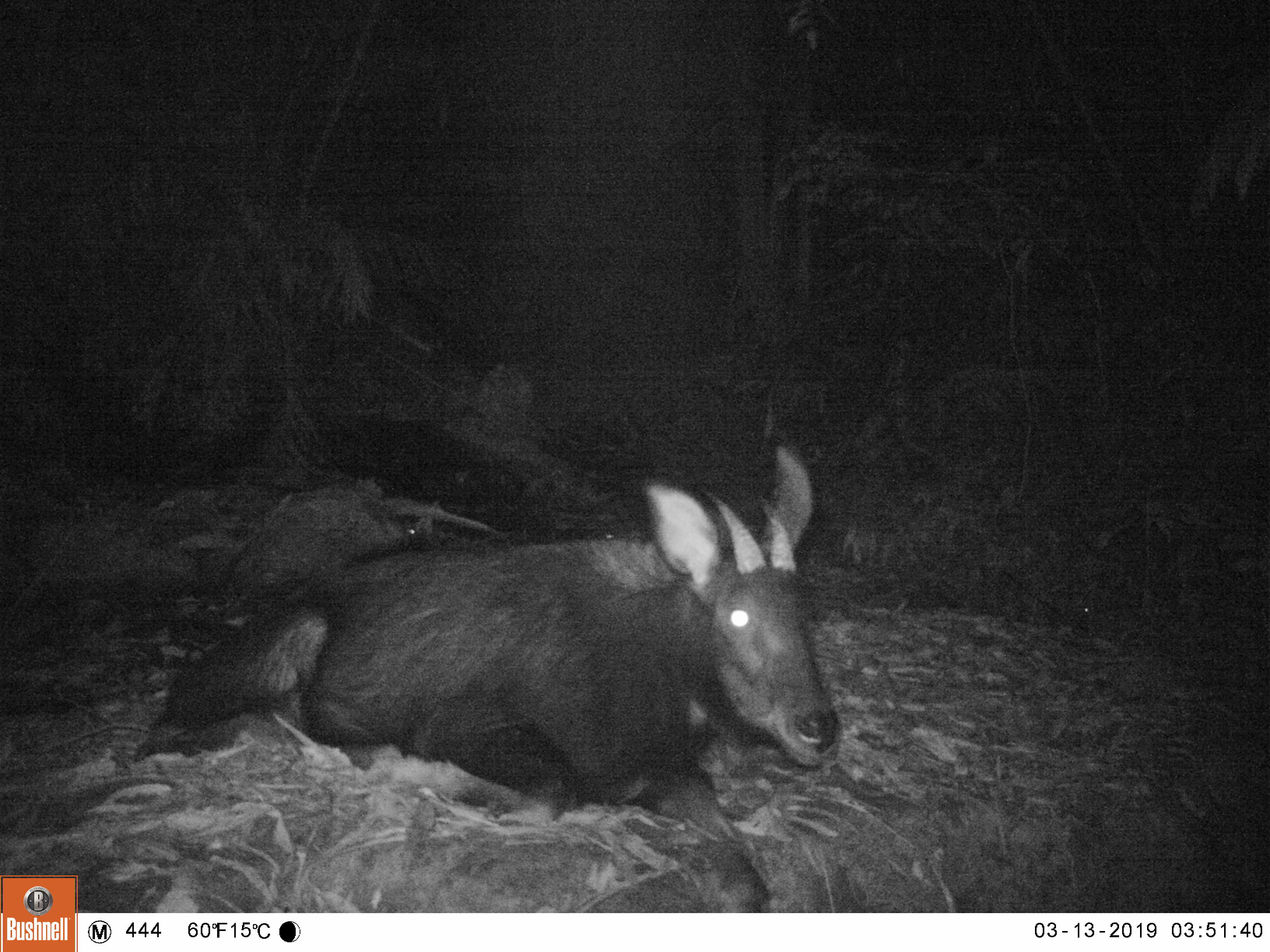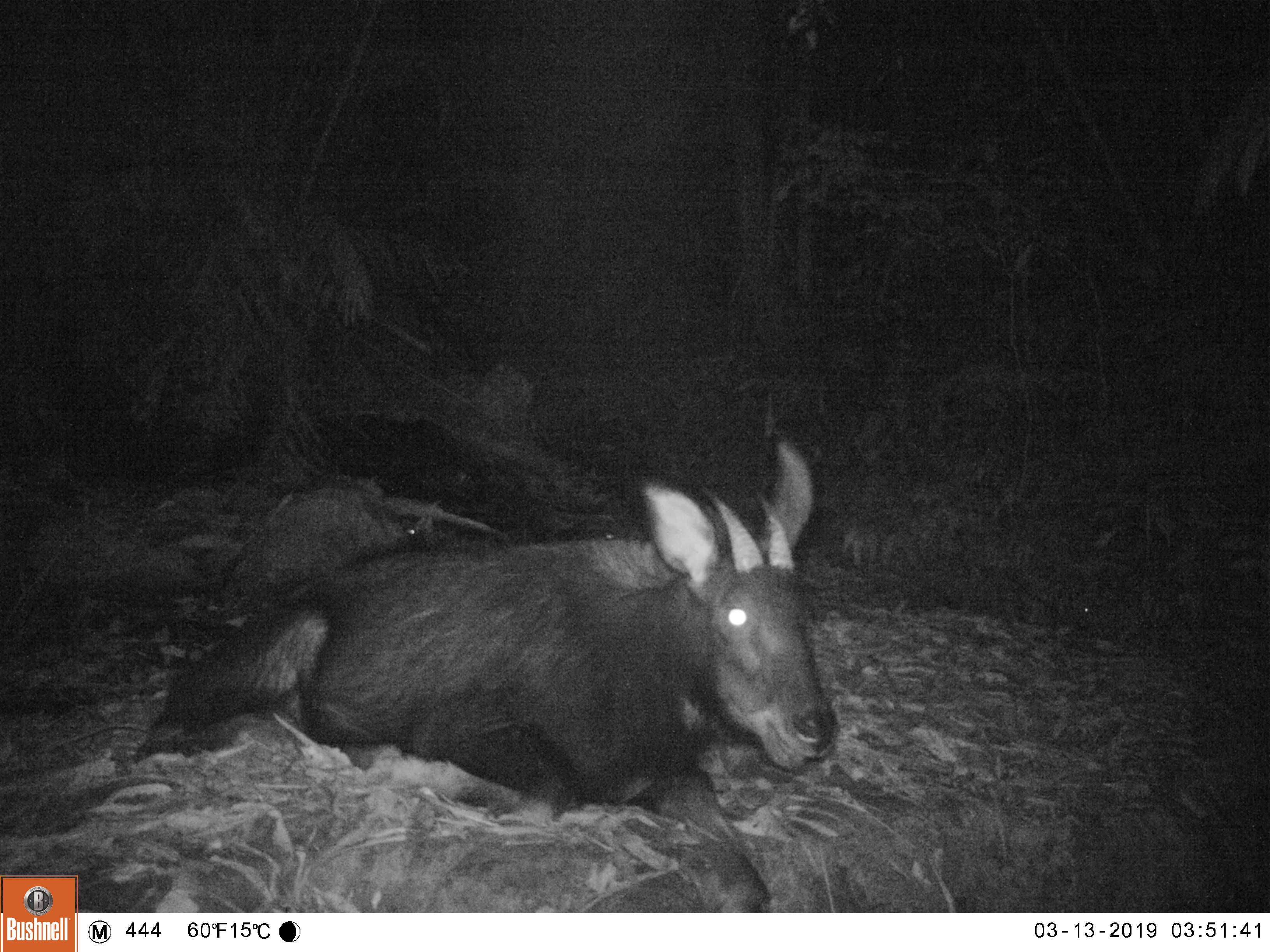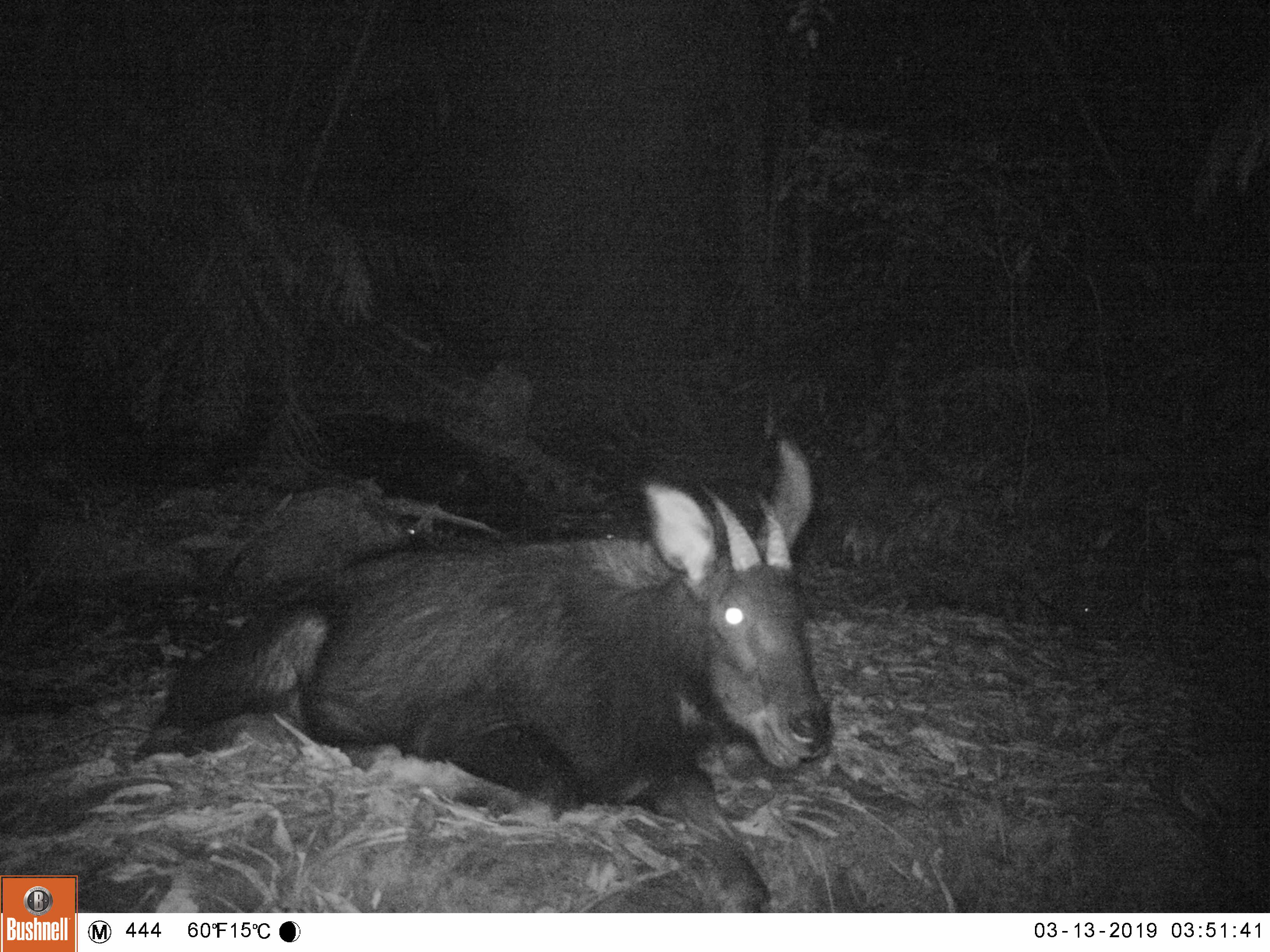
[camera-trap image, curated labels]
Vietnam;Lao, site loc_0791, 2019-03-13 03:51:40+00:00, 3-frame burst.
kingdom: Animalia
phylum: Chordata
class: Mammalia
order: Artiodactyla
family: Bovidae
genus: Capricornis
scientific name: Capricornis sumatraensis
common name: chinese serow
Chinese serow (Capricornis sumatraensis). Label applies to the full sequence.